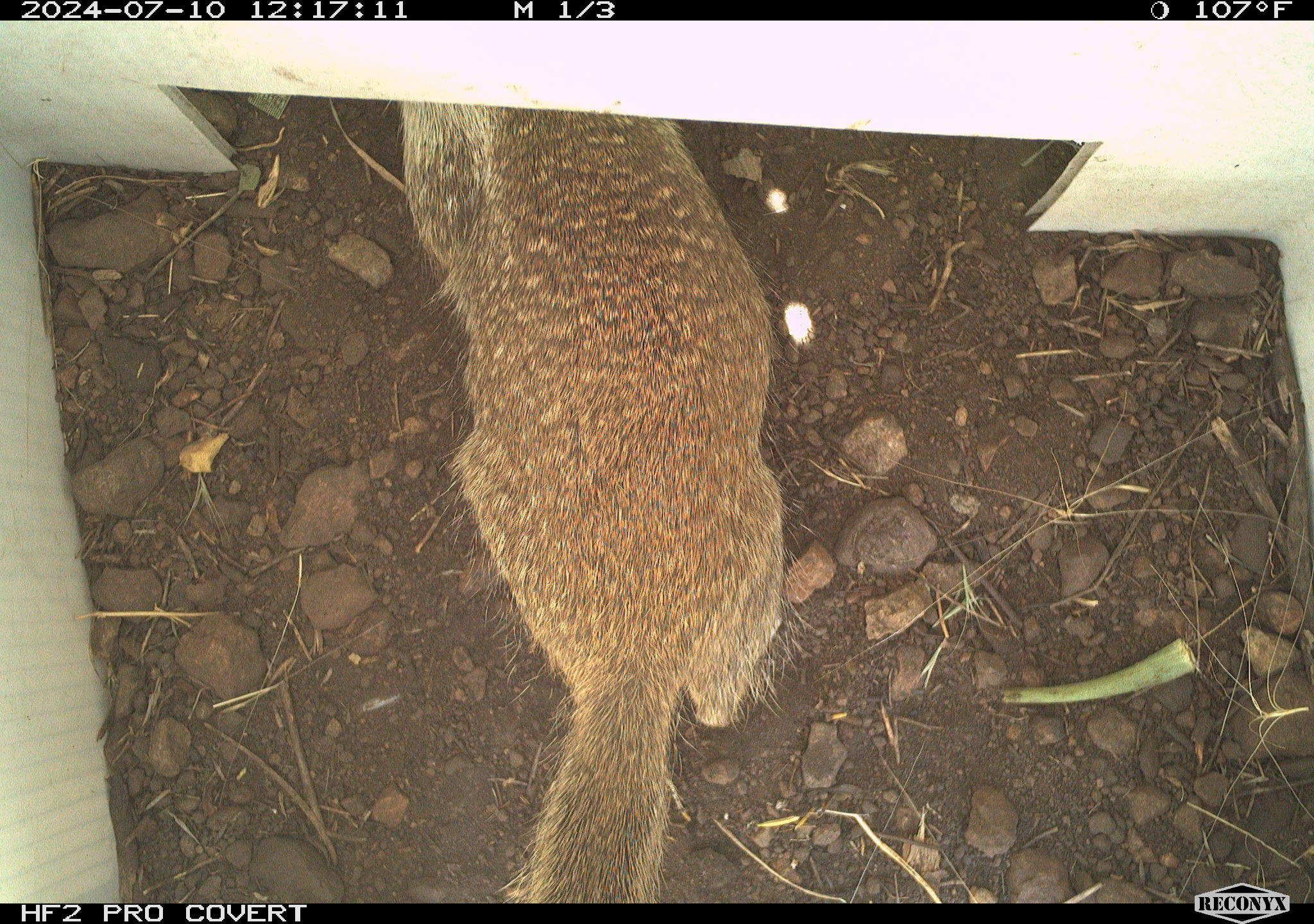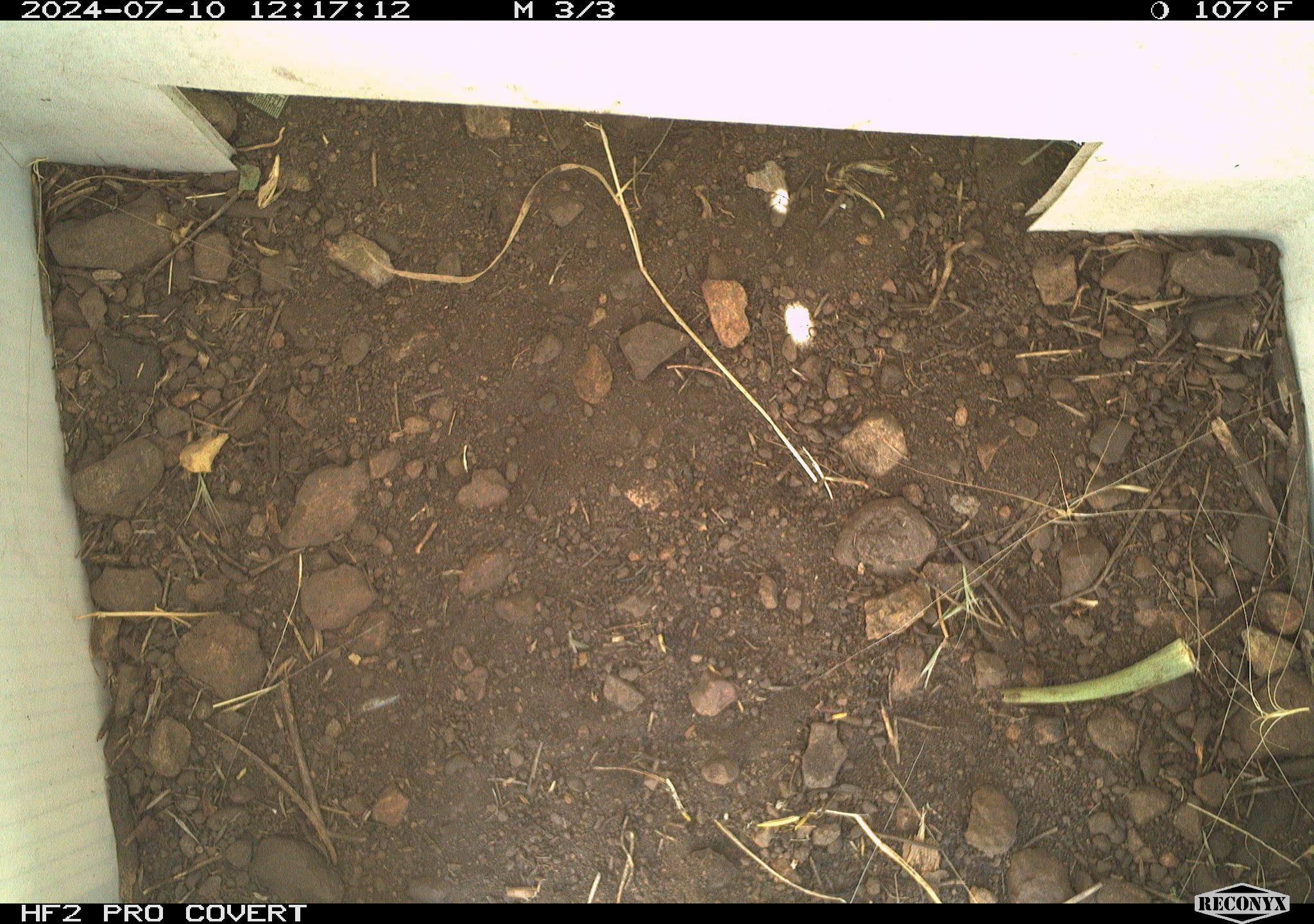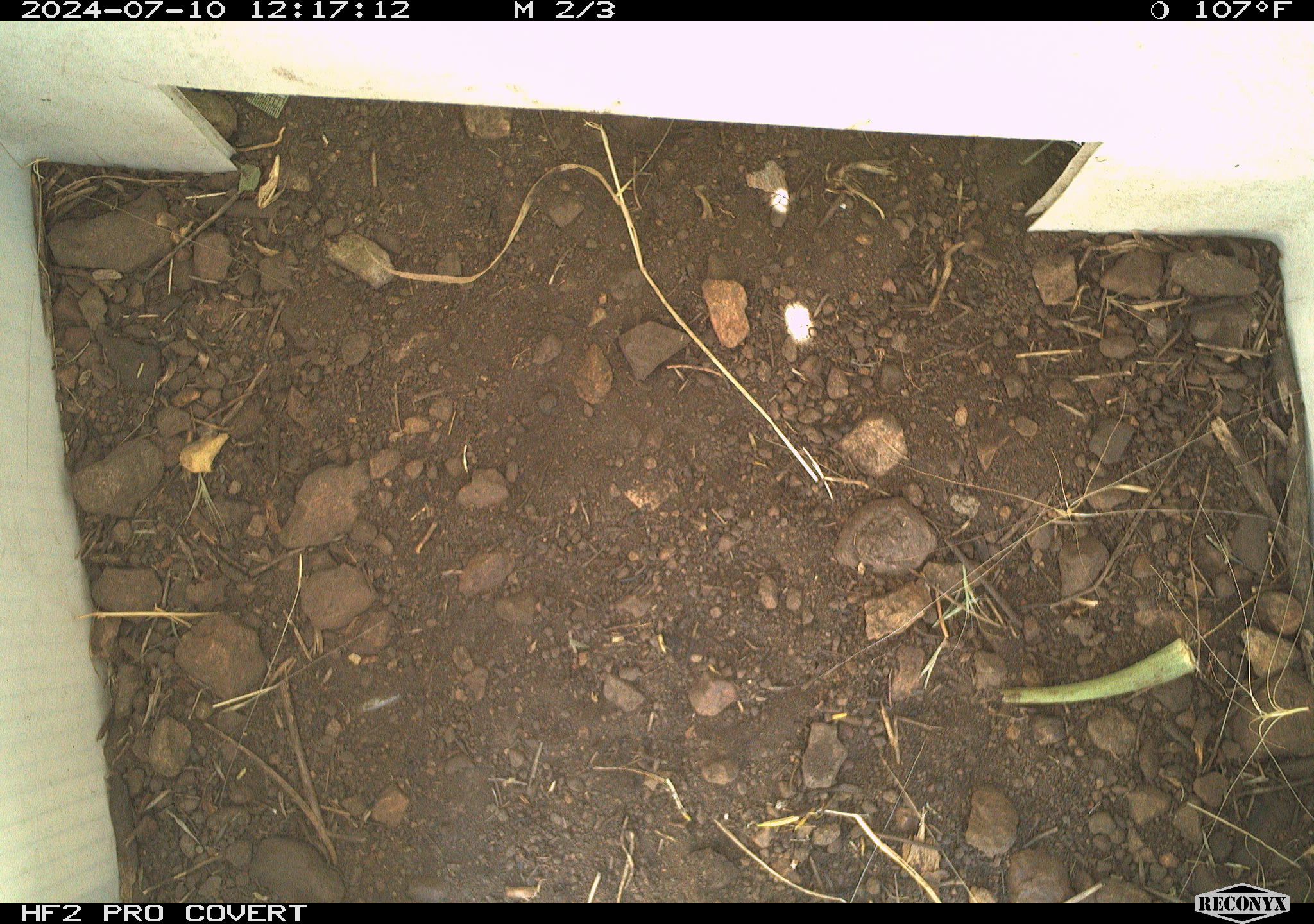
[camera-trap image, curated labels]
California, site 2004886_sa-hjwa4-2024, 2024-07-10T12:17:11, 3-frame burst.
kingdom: Animalia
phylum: Chordata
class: Mammalia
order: Rodentia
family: Sciuridae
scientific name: Sciuridae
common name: squirrels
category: sciuridae family